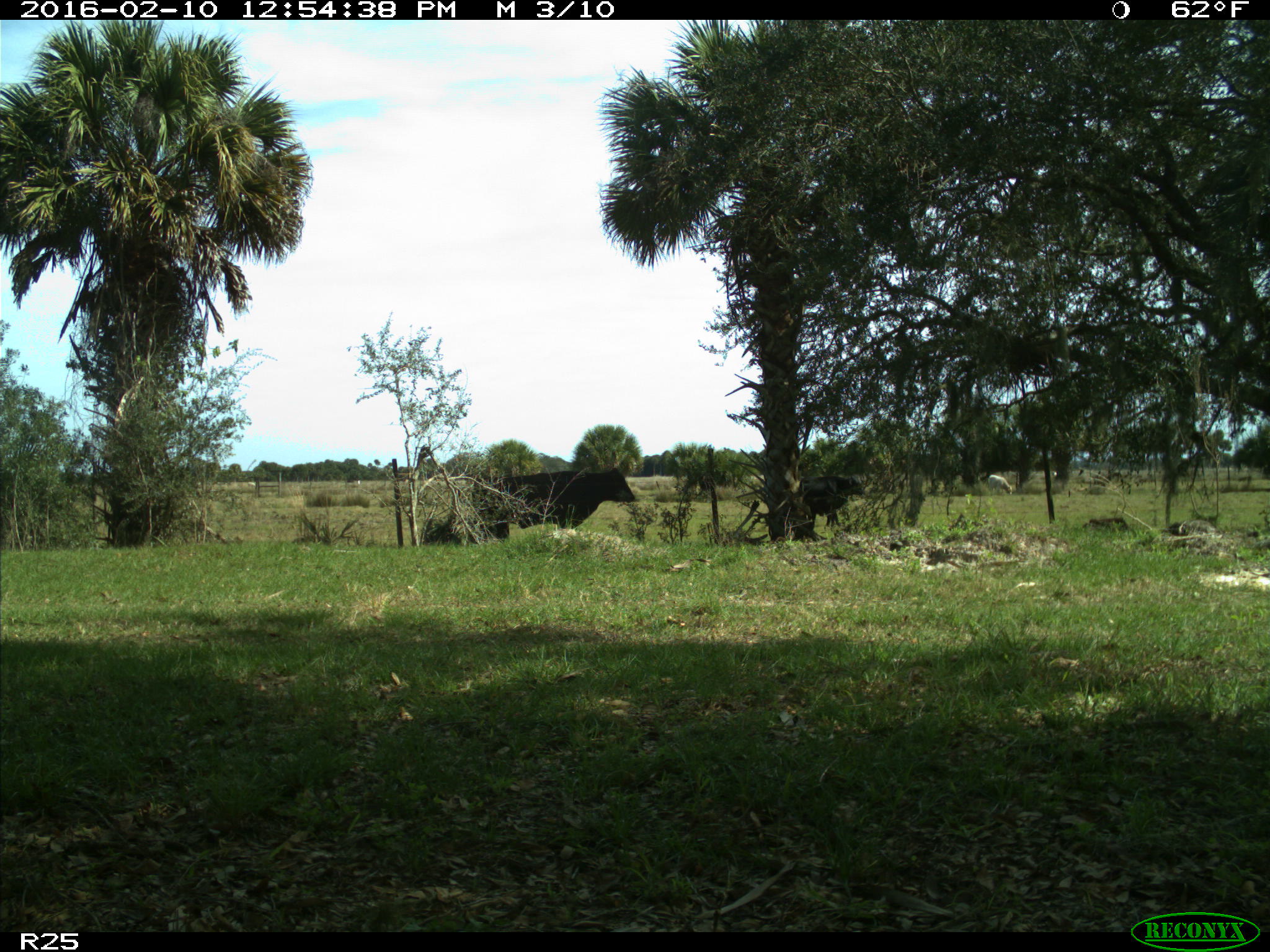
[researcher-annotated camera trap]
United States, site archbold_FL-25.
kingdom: Animalia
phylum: Chordata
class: Mammalia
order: Artiodactyla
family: Bovidae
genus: Bos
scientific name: Bos taurus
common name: domestic cow